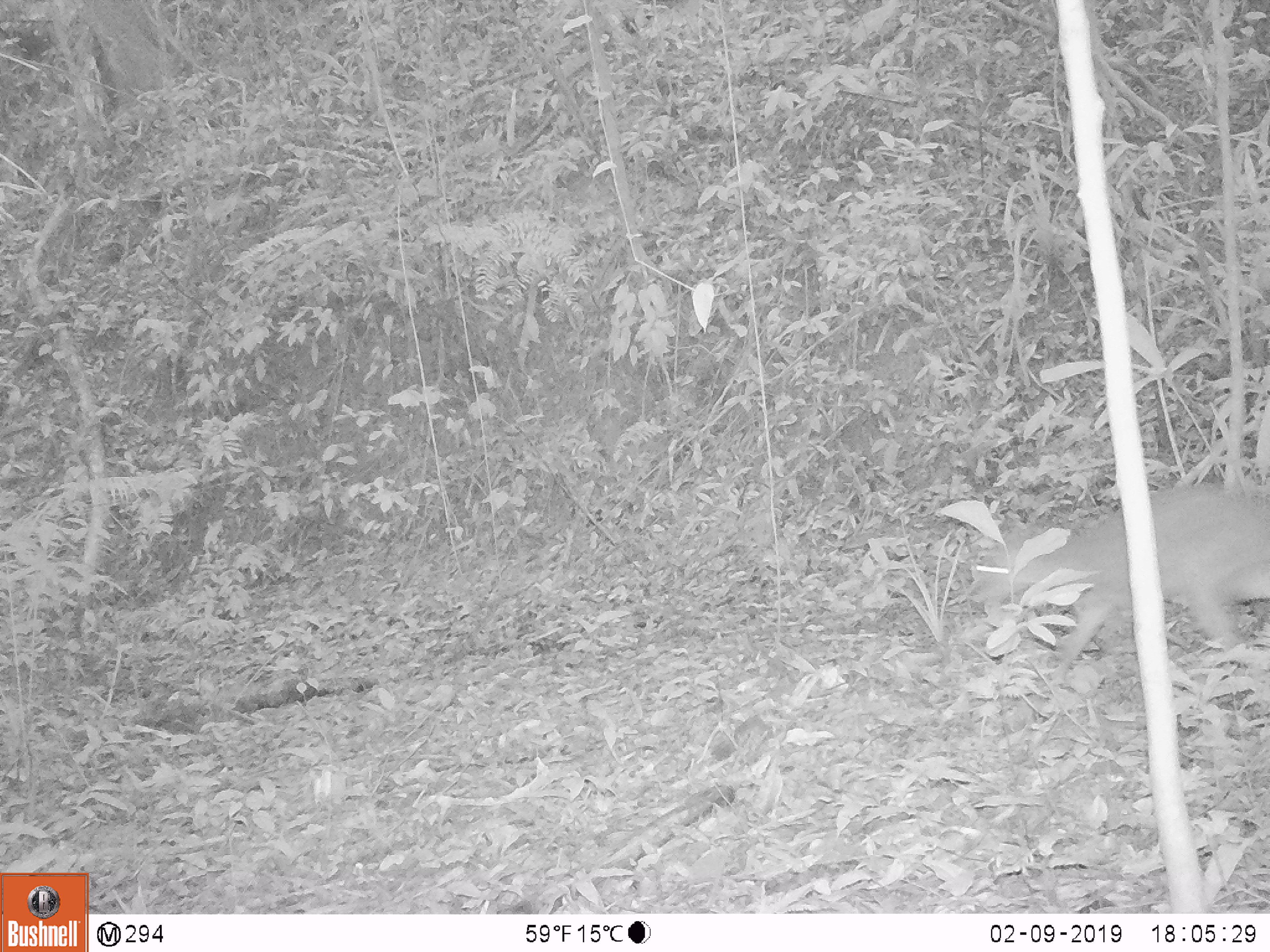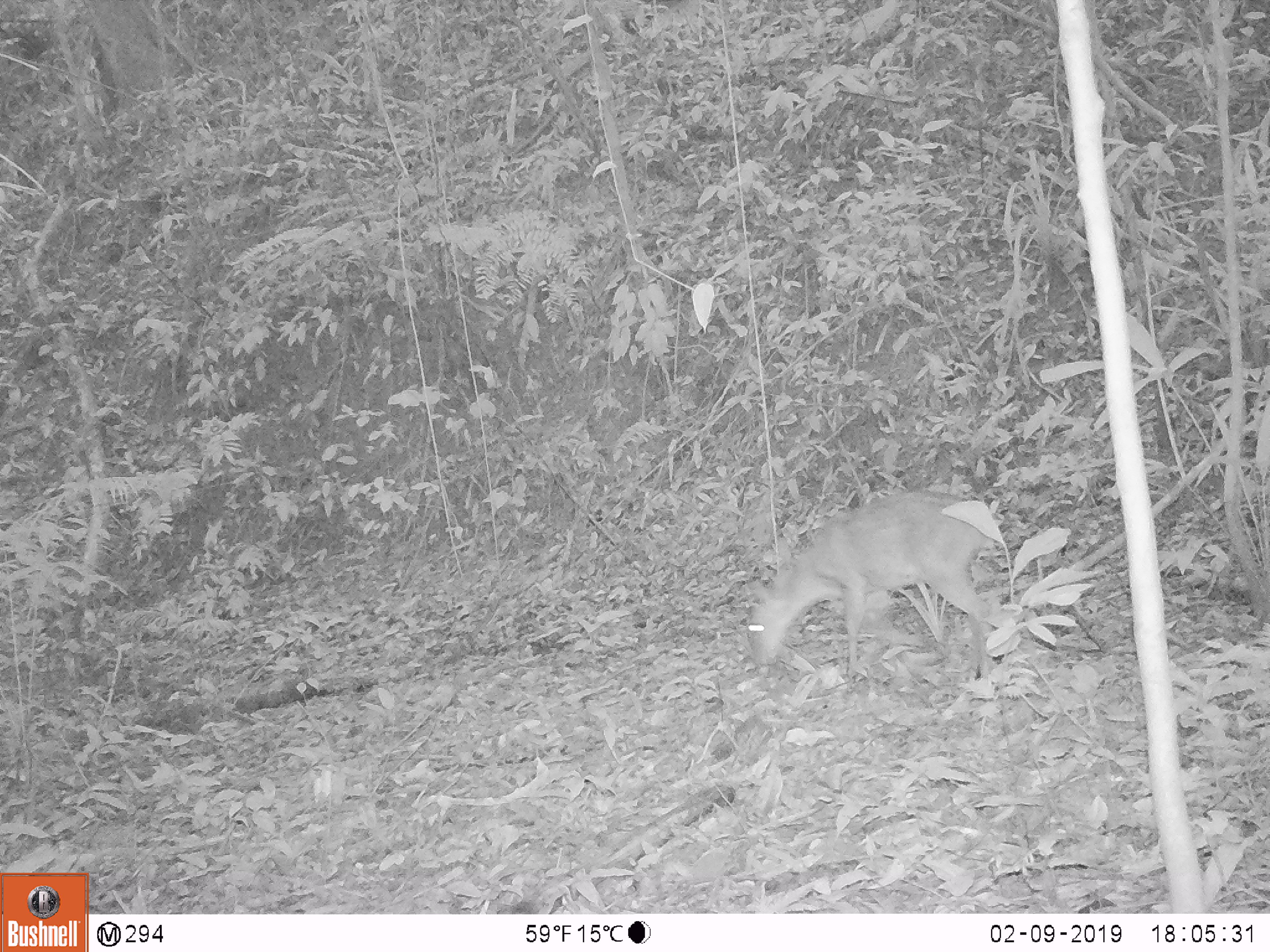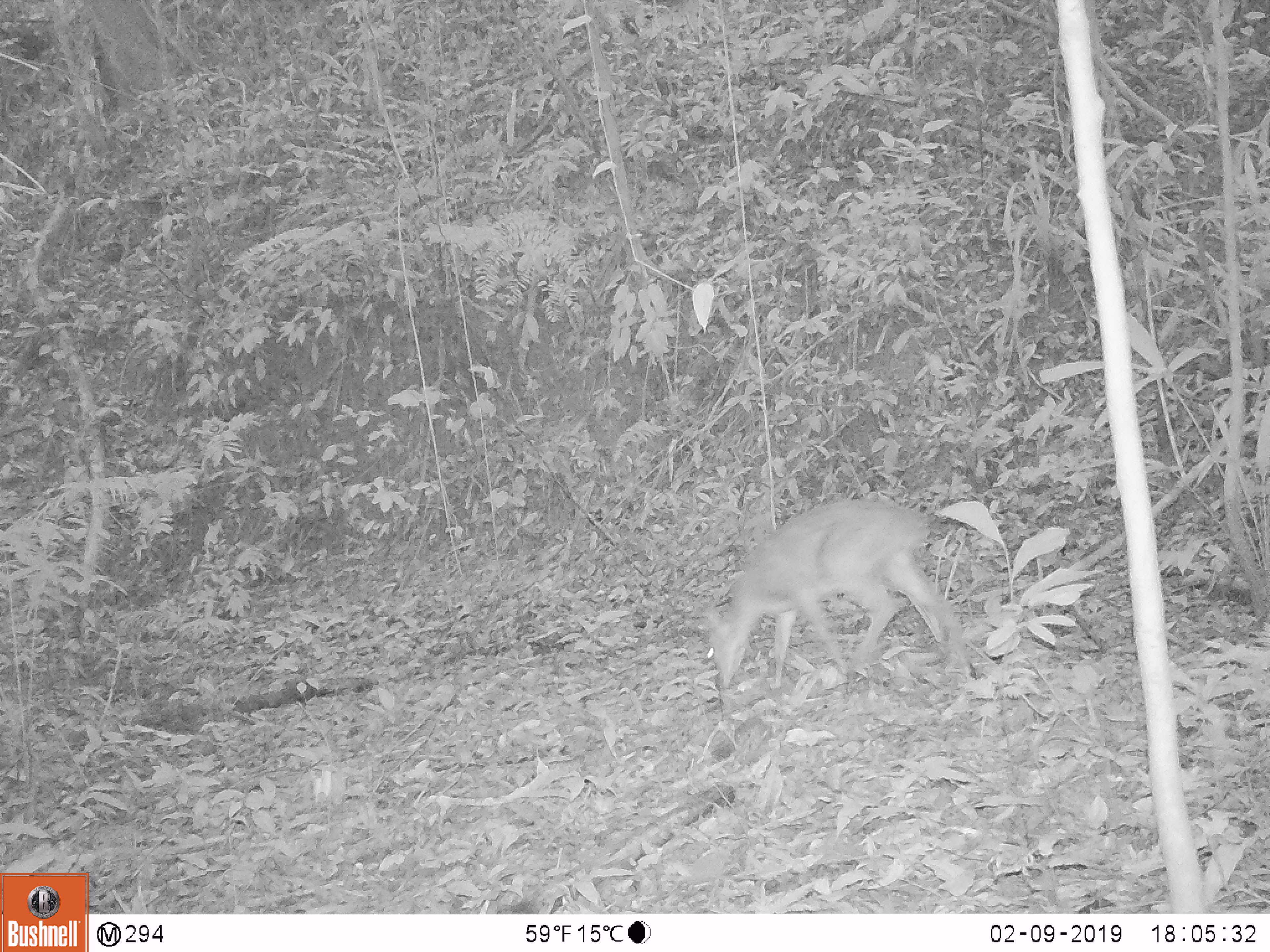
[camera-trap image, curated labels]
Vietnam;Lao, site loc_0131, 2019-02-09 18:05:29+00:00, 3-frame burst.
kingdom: Animalia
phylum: Chordata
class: Mammalia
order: Artiodactyla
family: Cervidae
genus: Muntiacus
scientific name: Muntiacus vuquangensis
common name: large-antlered muntjac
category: large antlered muntjac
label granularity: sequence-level